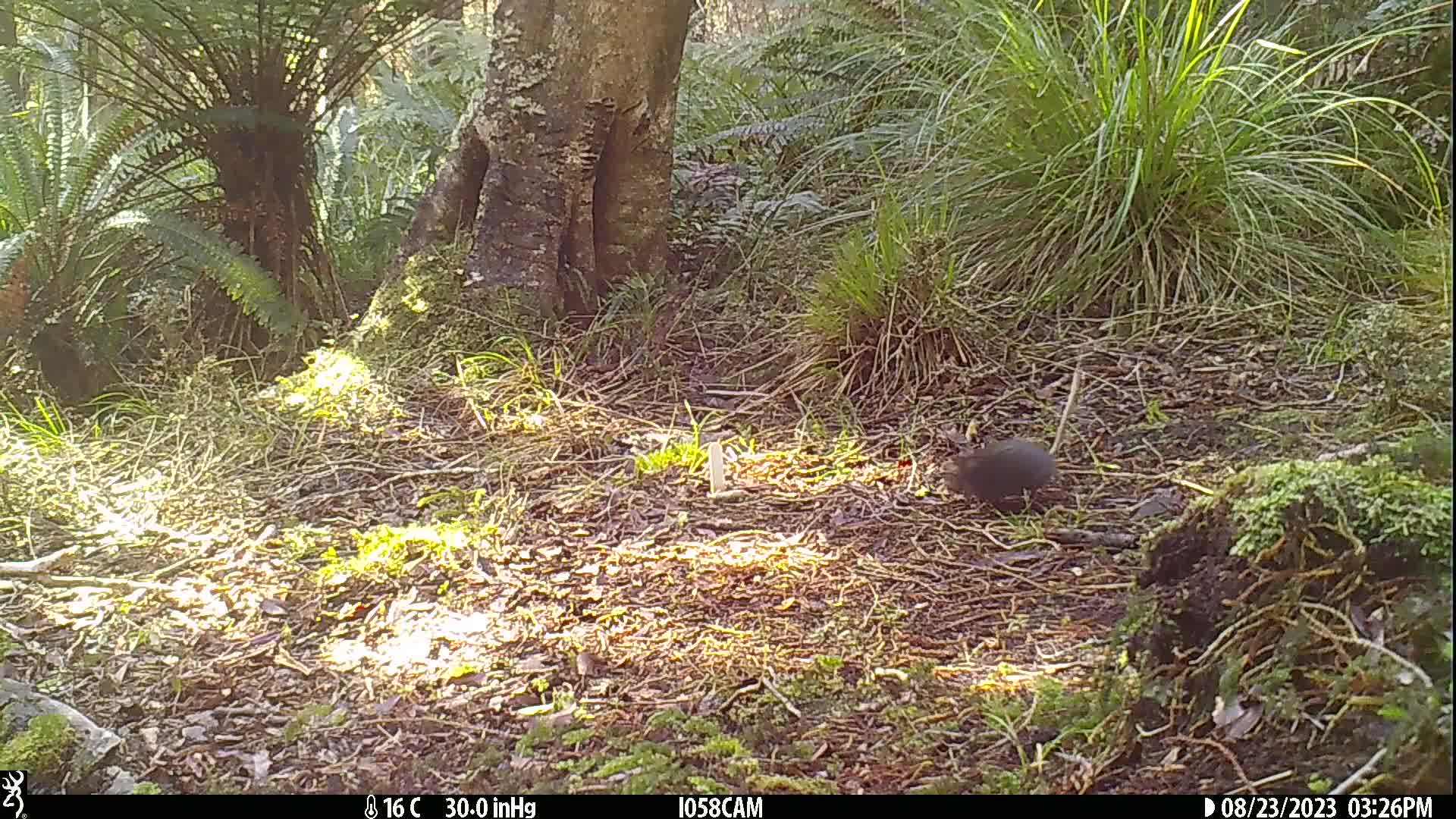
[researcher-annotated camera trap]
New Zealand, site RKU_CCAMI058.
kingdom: Animalia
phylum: Chordata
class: Mammalia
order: Rodentia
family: Muridae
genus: Rattus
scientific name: Rattus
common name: rat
Rat (Rattus).